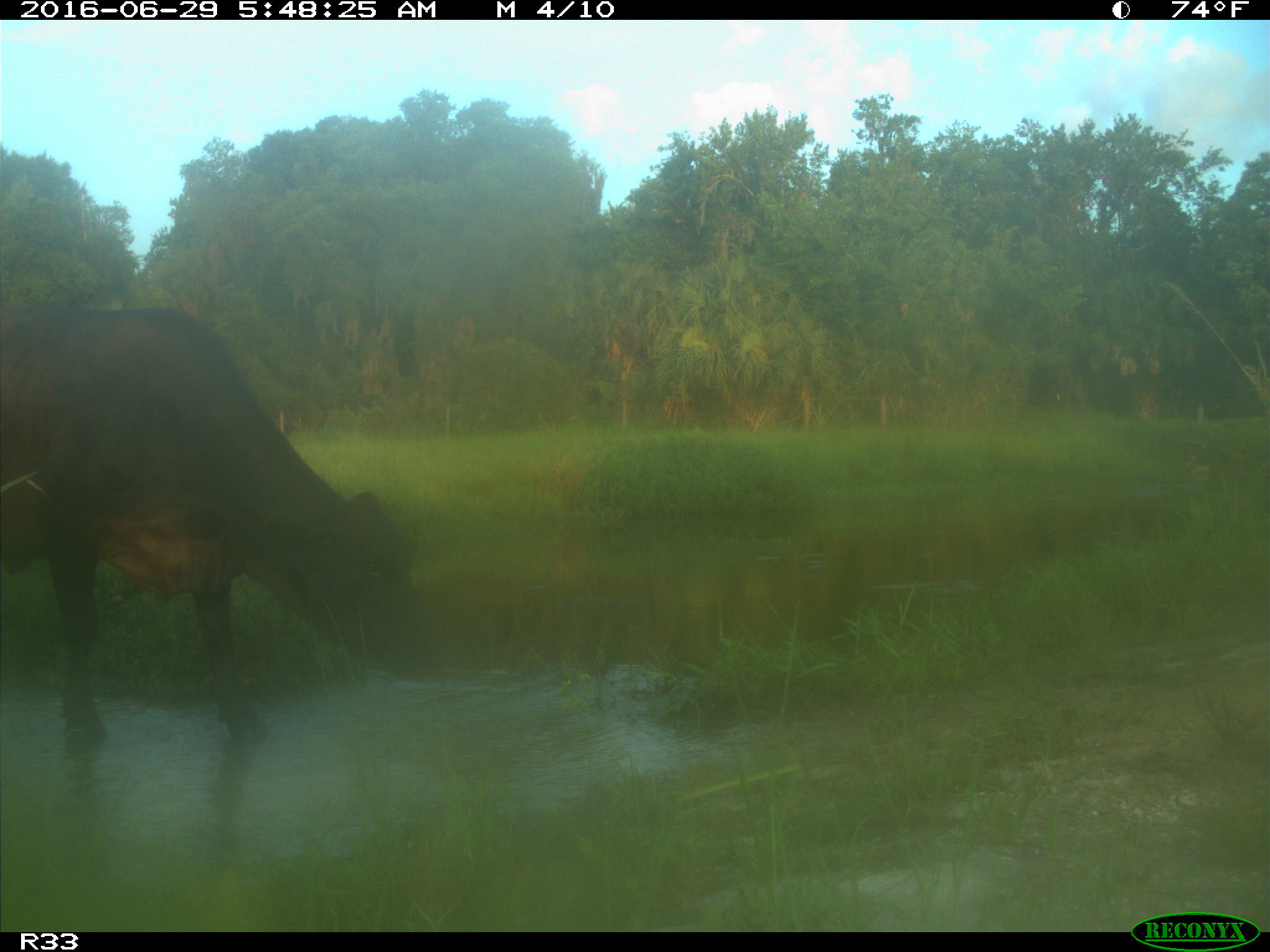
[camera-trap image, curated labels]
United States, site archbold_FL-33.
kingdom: Animalia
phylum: Chordata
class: Mammalia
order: Artiodactyla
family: Bovidae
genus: Bos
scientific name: Bos taurus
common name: domestic cow